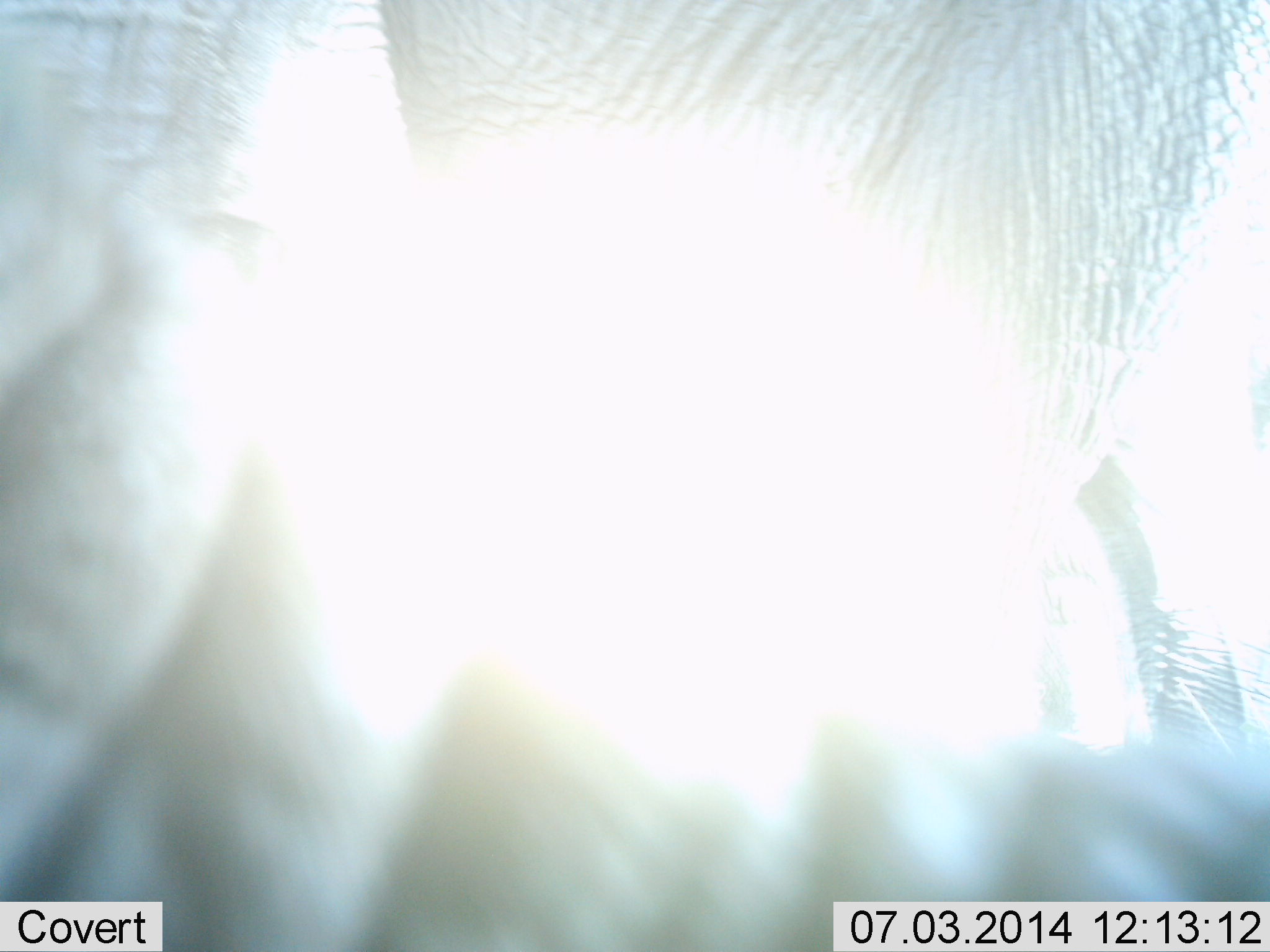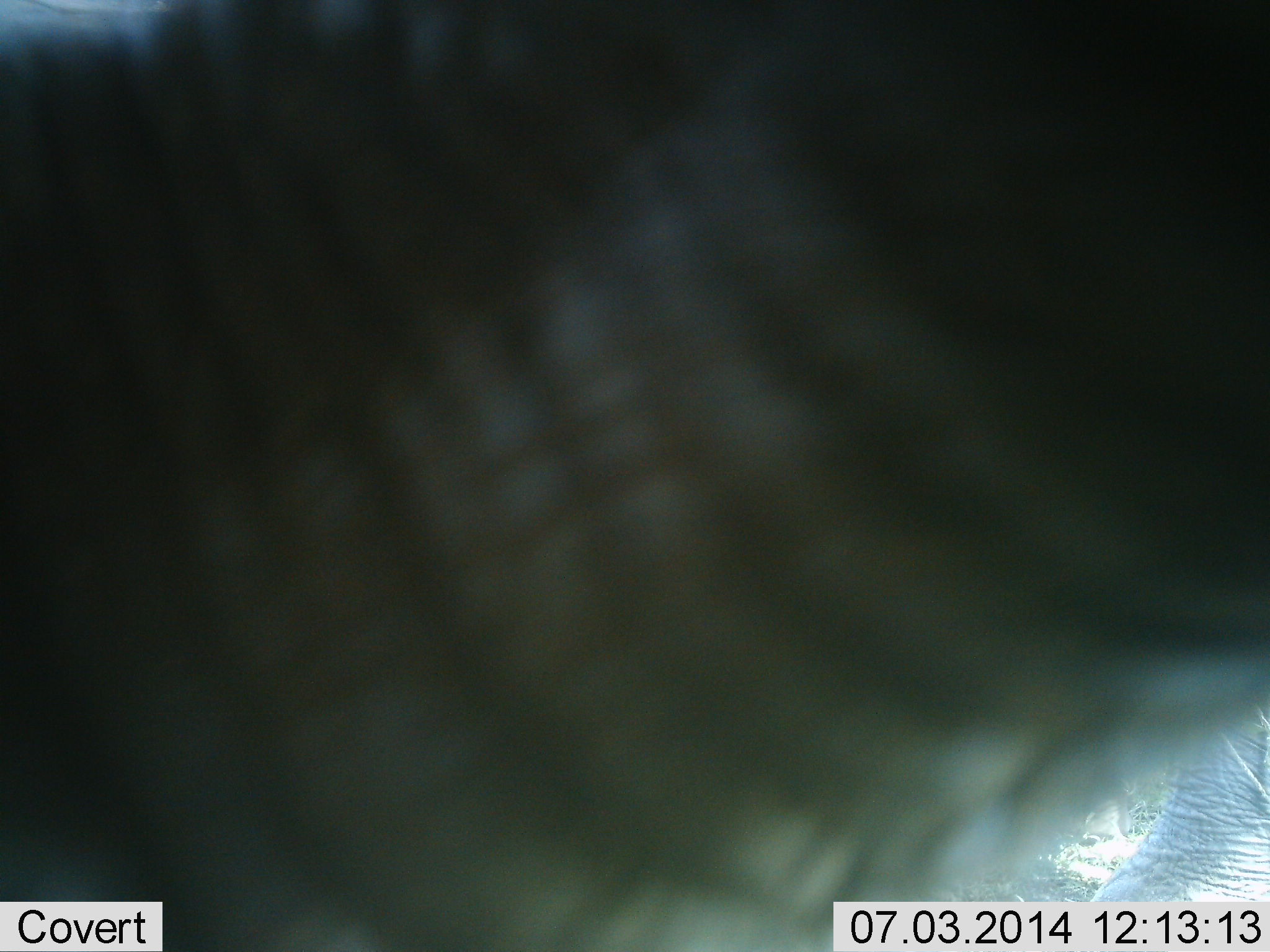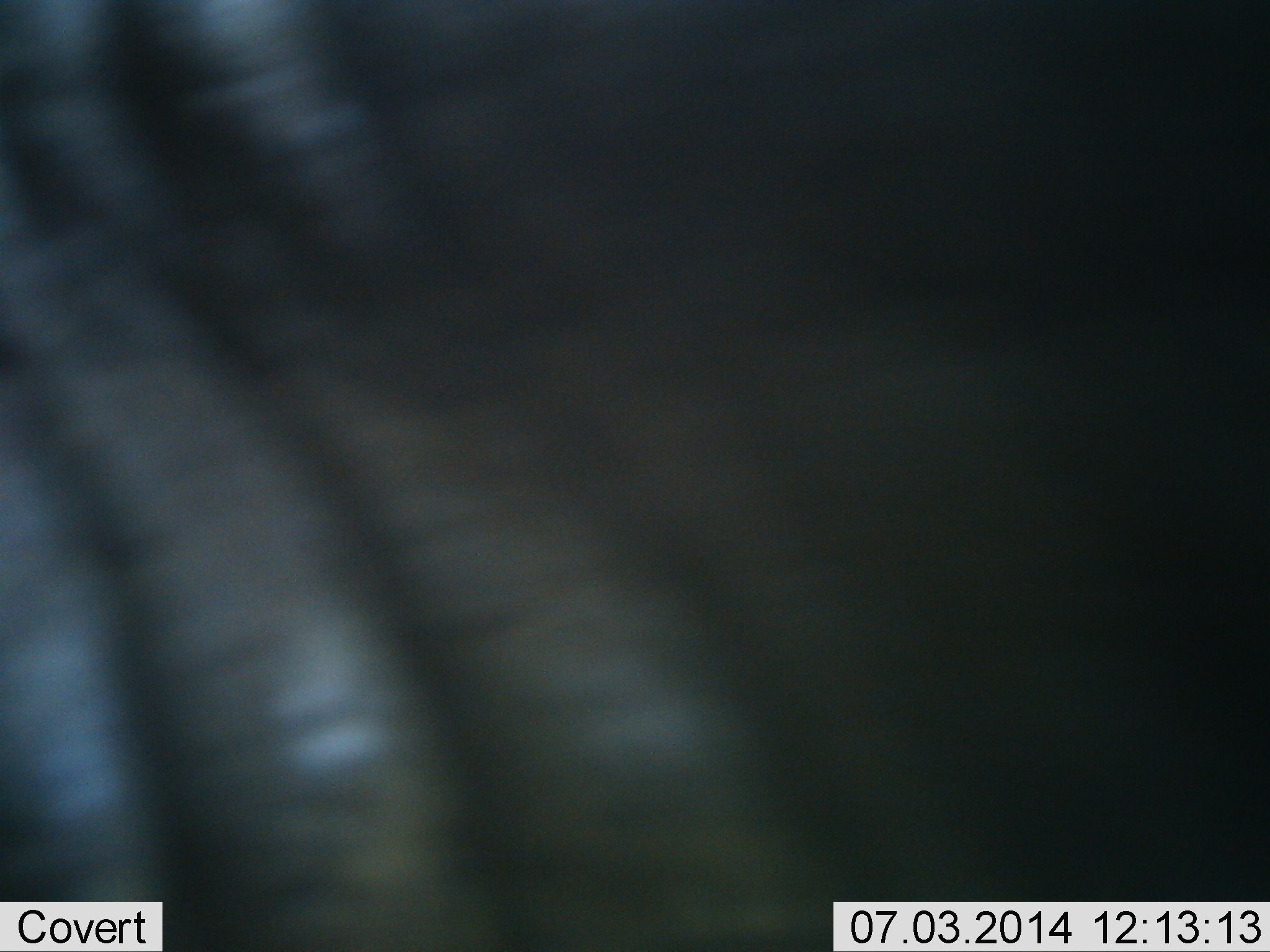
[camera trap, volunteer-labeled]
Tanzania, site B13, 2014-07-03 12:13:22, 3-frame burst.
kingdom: Animalia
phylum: Chordata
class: Mammalia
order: Proboscidea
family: Elephantidae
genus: Loxodonta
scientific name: Loxodonta africana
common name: african bush elephant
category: elephant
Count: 1.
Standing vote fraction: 60%.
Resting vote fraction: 0%.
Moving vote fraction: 40%.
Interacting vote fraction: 30%.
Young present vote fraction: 0%.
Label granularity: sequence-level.